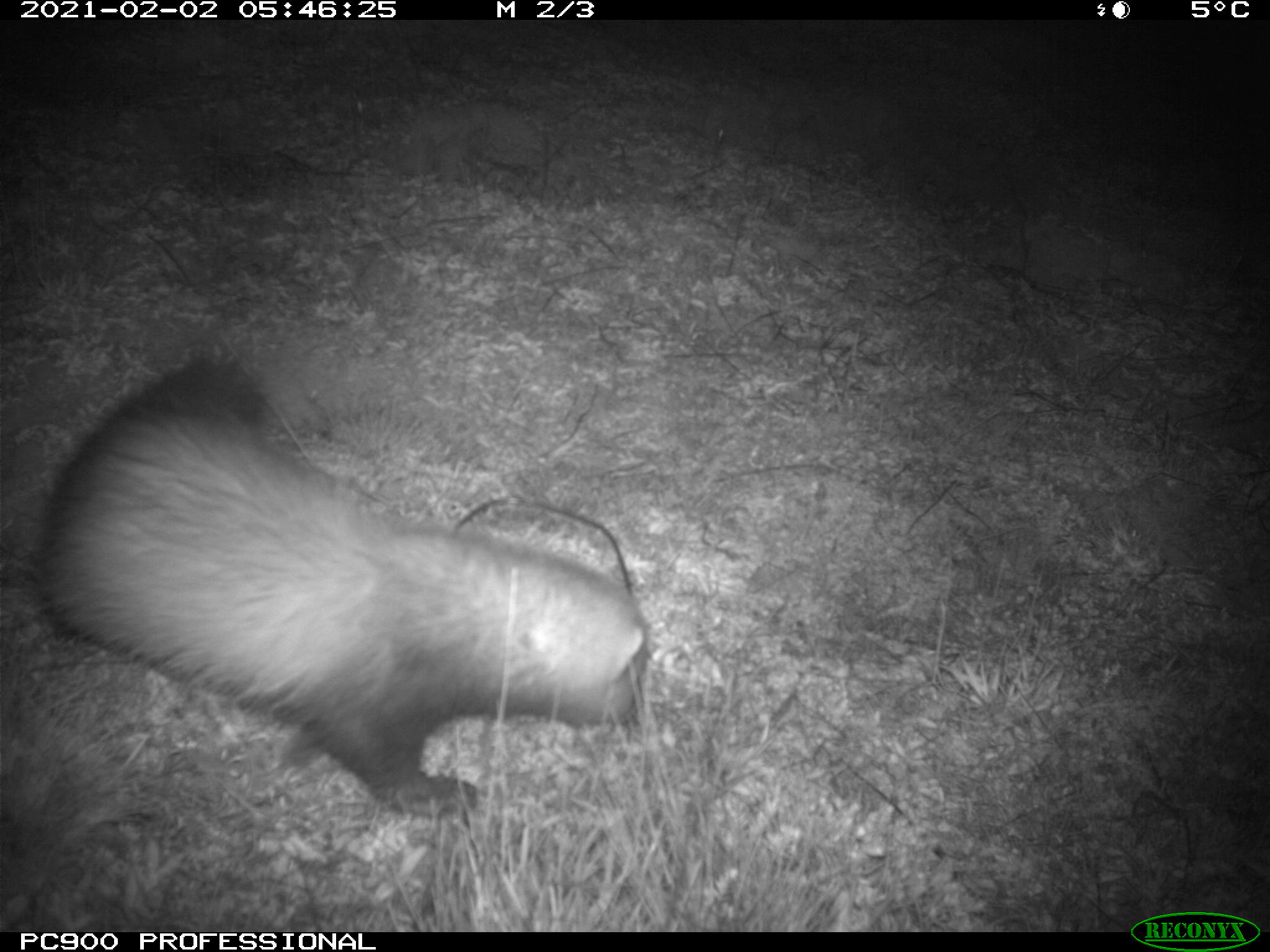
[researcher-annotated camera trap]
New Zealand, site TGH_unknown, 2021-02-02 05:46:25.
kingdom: Animalia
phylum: Chordata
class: Mammalia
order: Carnivora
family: Mustelidae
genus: Mustela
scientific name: Mustela furo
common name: ferret